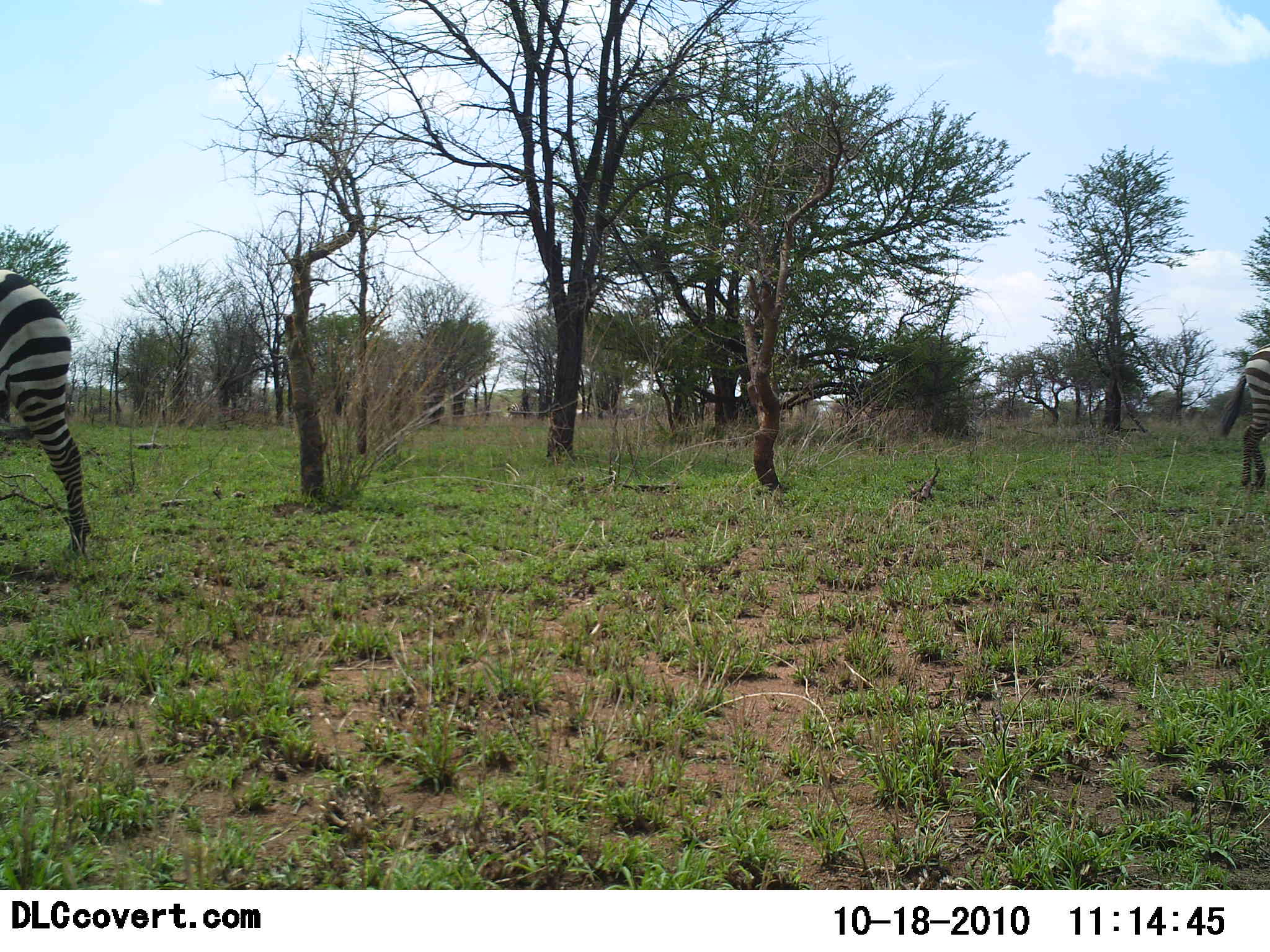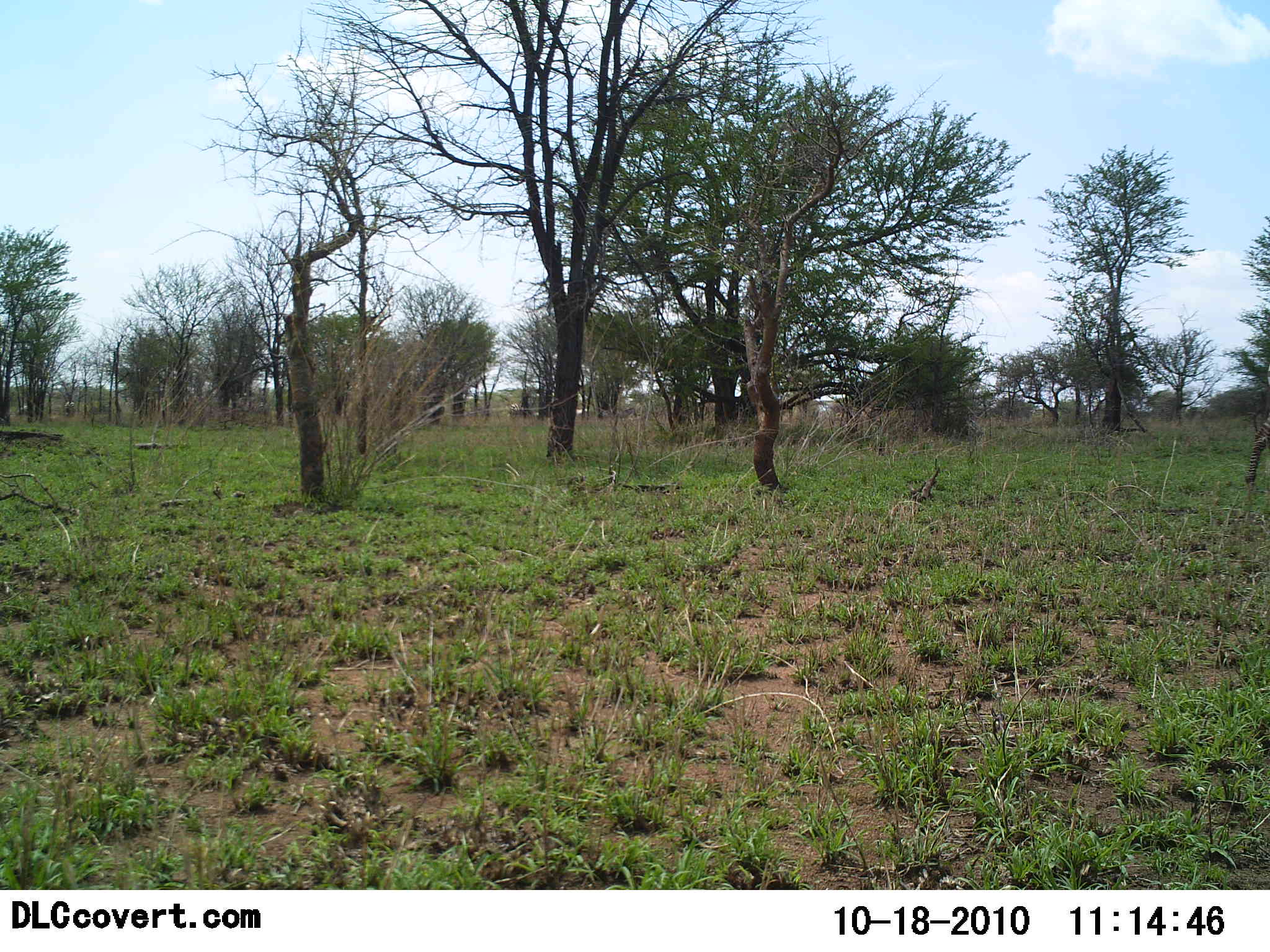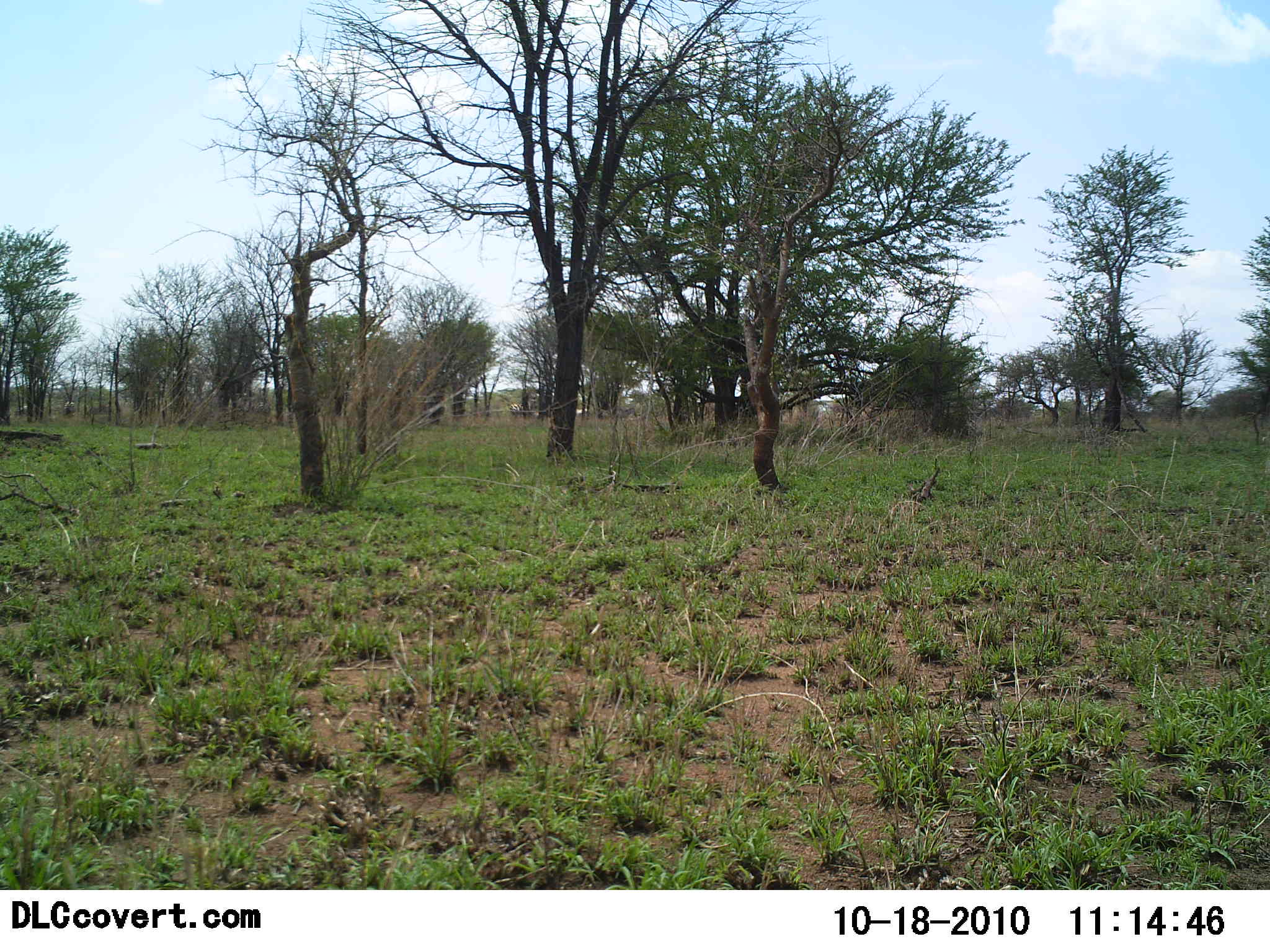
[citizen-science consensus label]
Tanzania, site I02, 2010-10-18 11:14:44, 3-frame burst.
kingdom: Animalia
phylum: Chordata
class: Mammalia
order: Perissodactyla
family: Equidae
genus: Equus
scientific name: Equus quagga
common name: plains zebra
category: zebra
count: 2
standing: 0%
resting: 0%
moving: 100%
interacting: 0%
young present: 0%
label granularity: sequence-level